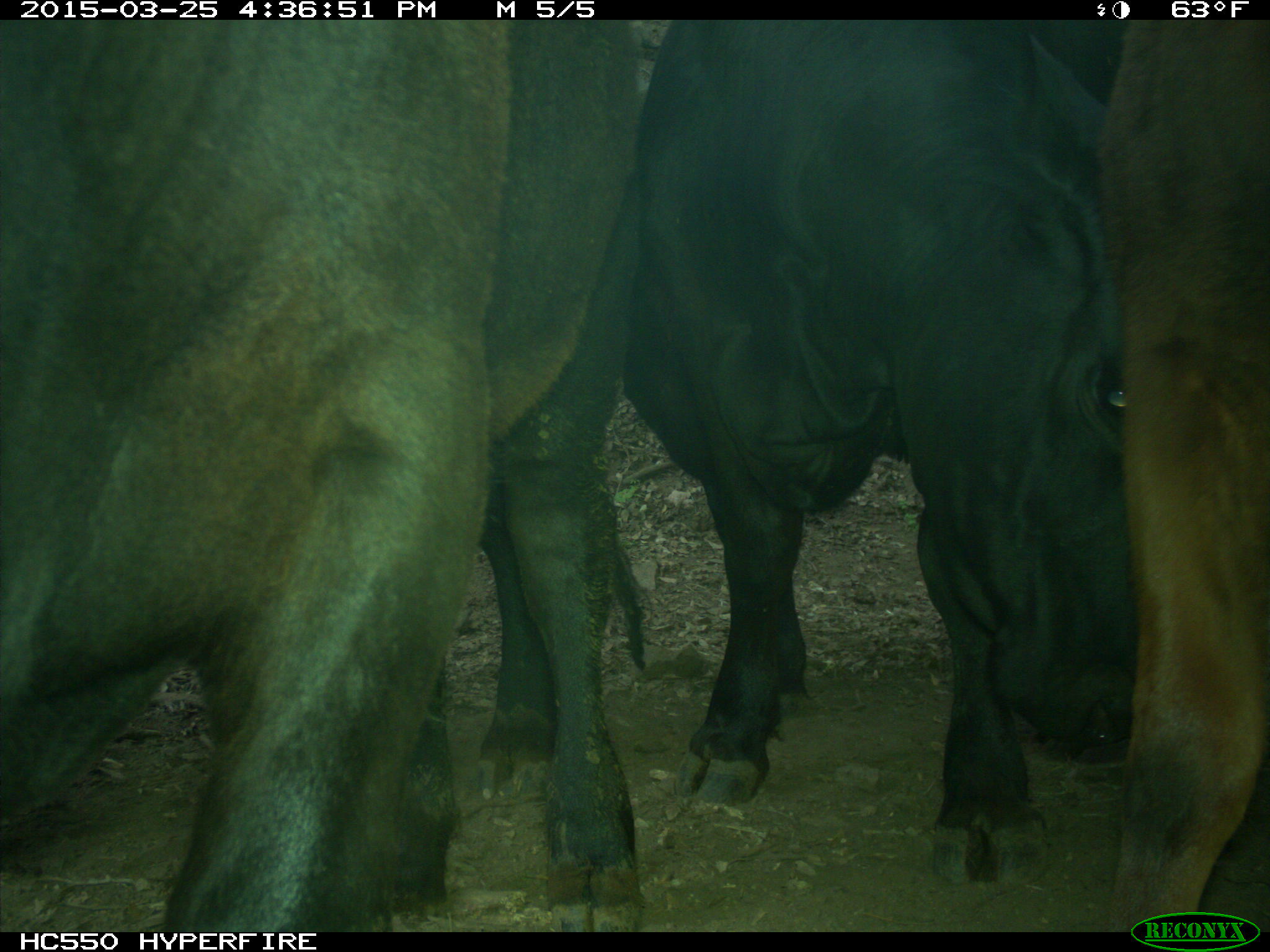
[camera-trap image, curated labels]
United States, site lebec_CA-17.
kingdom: Animalia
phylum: Chordata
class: Mammalia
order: Artiodactyla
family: Bovidae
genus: Bos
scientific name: Bos taurus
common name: domestic cow